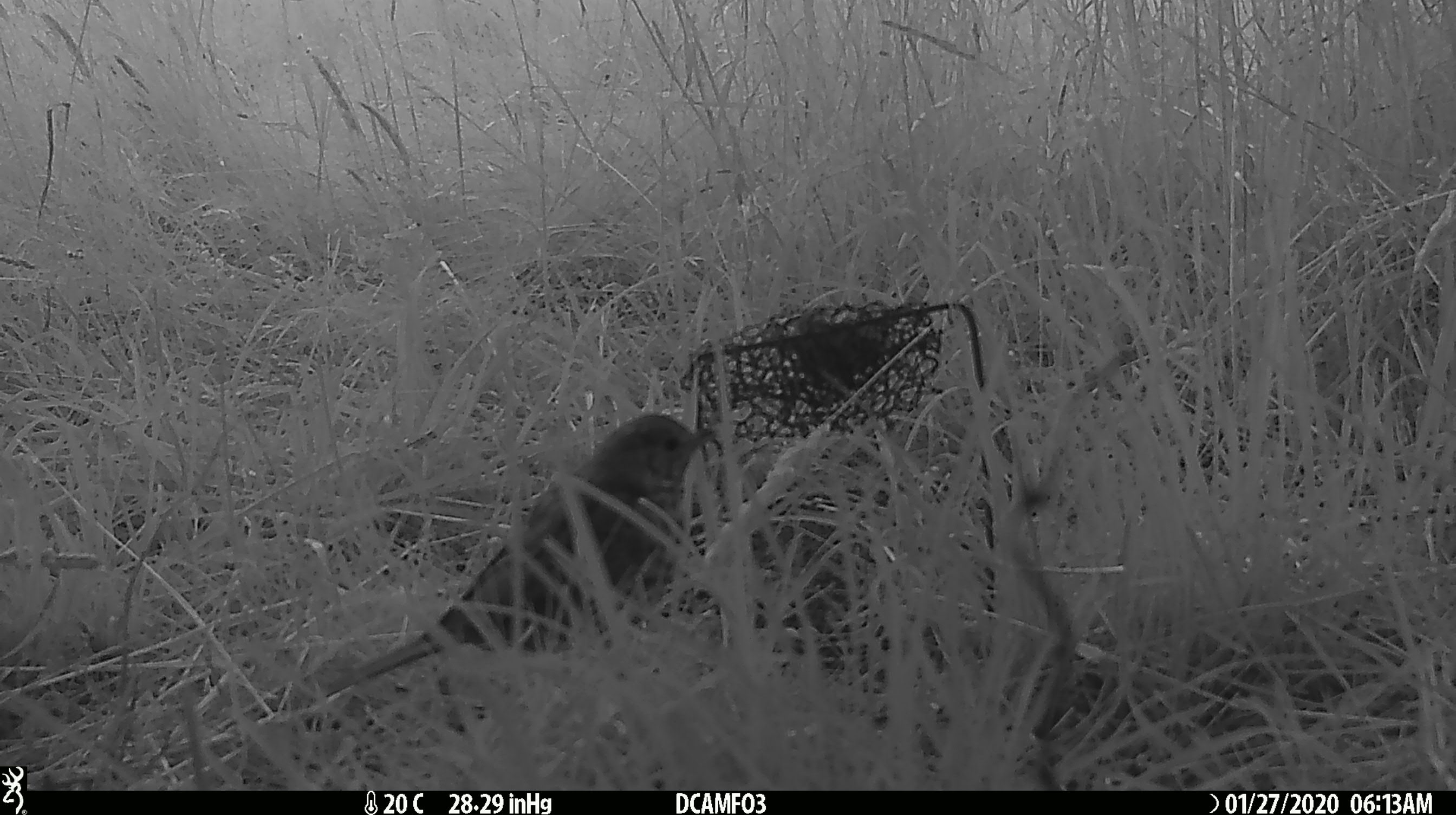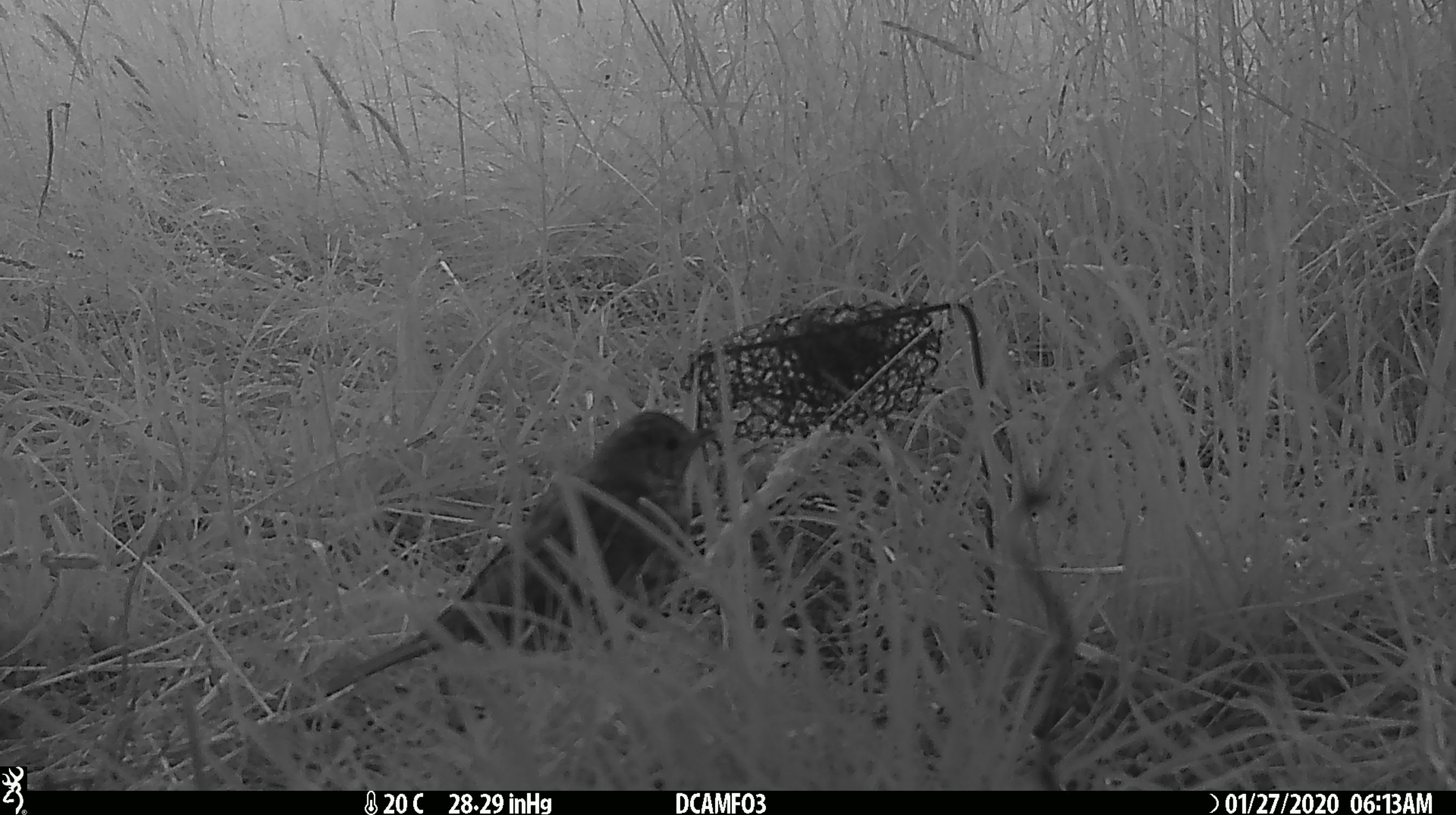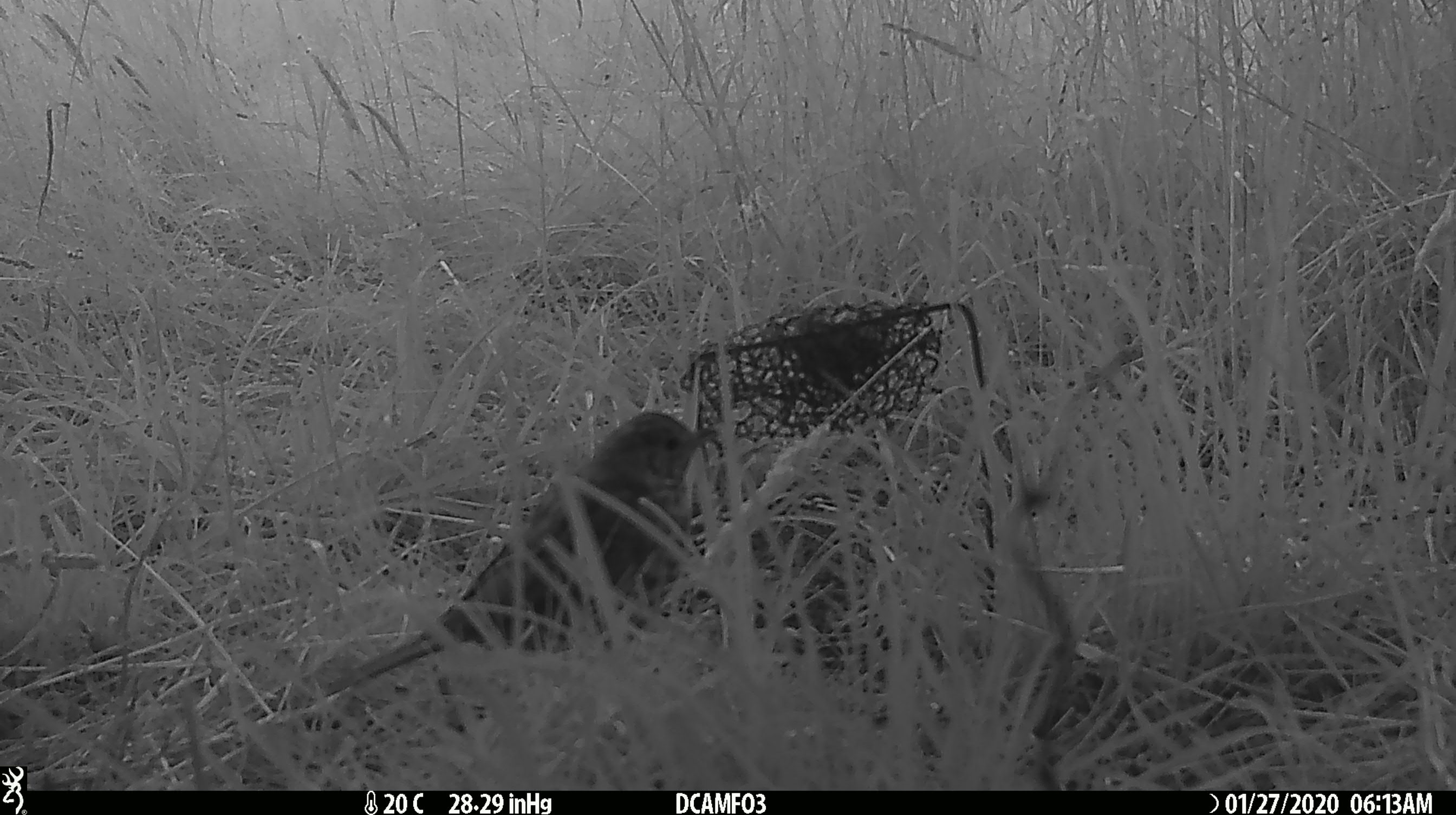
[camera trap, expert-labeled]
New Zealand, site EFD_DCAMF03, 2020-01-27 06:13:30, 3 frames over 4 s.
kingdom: Animalia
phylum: Chordata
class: Aves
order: Passeriformes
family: Turdidae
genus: Turdus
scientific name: Turdus philomelos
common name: song thrush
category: thrush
Thrush (song thrush) (Turdus philomelos).